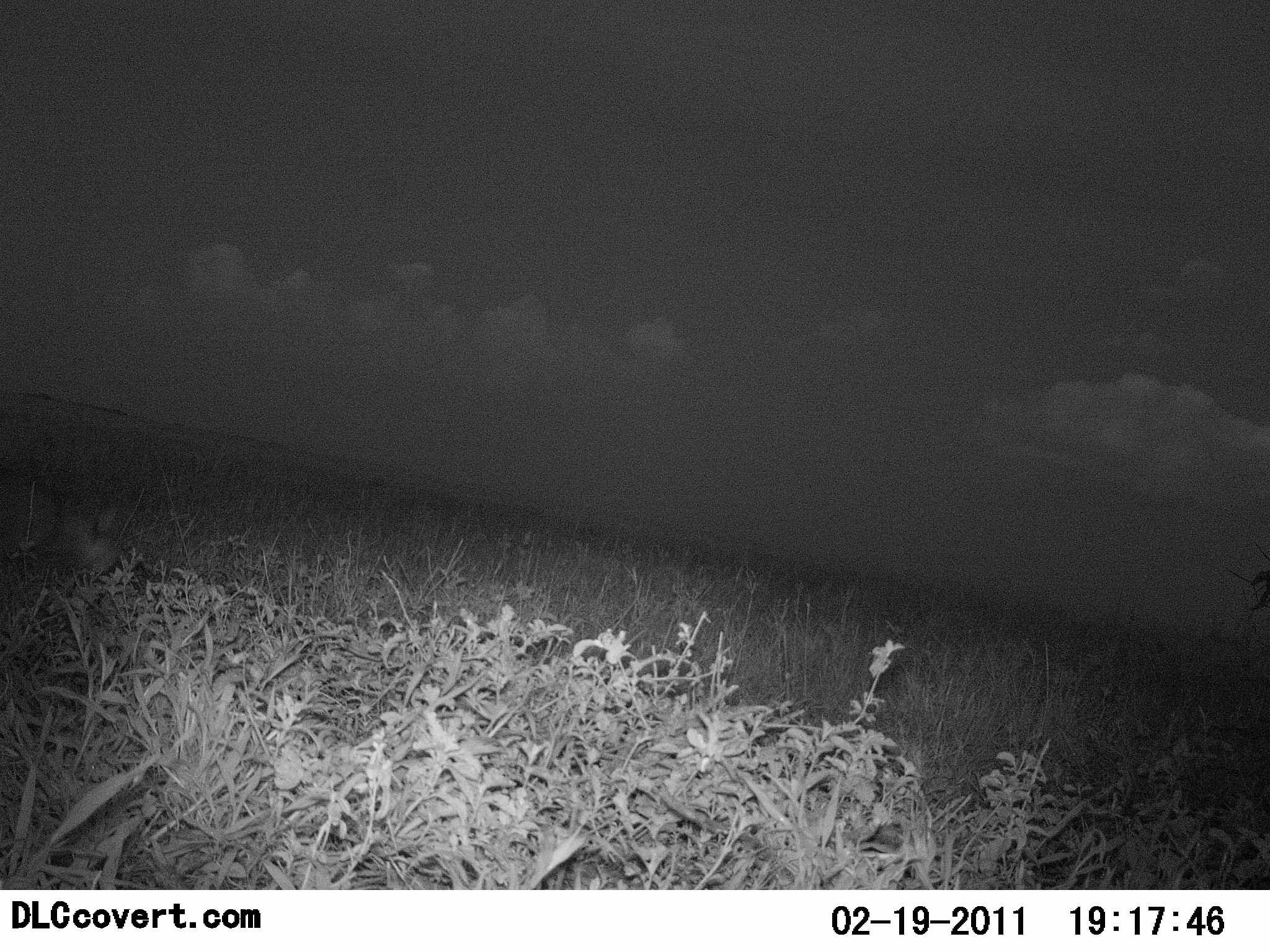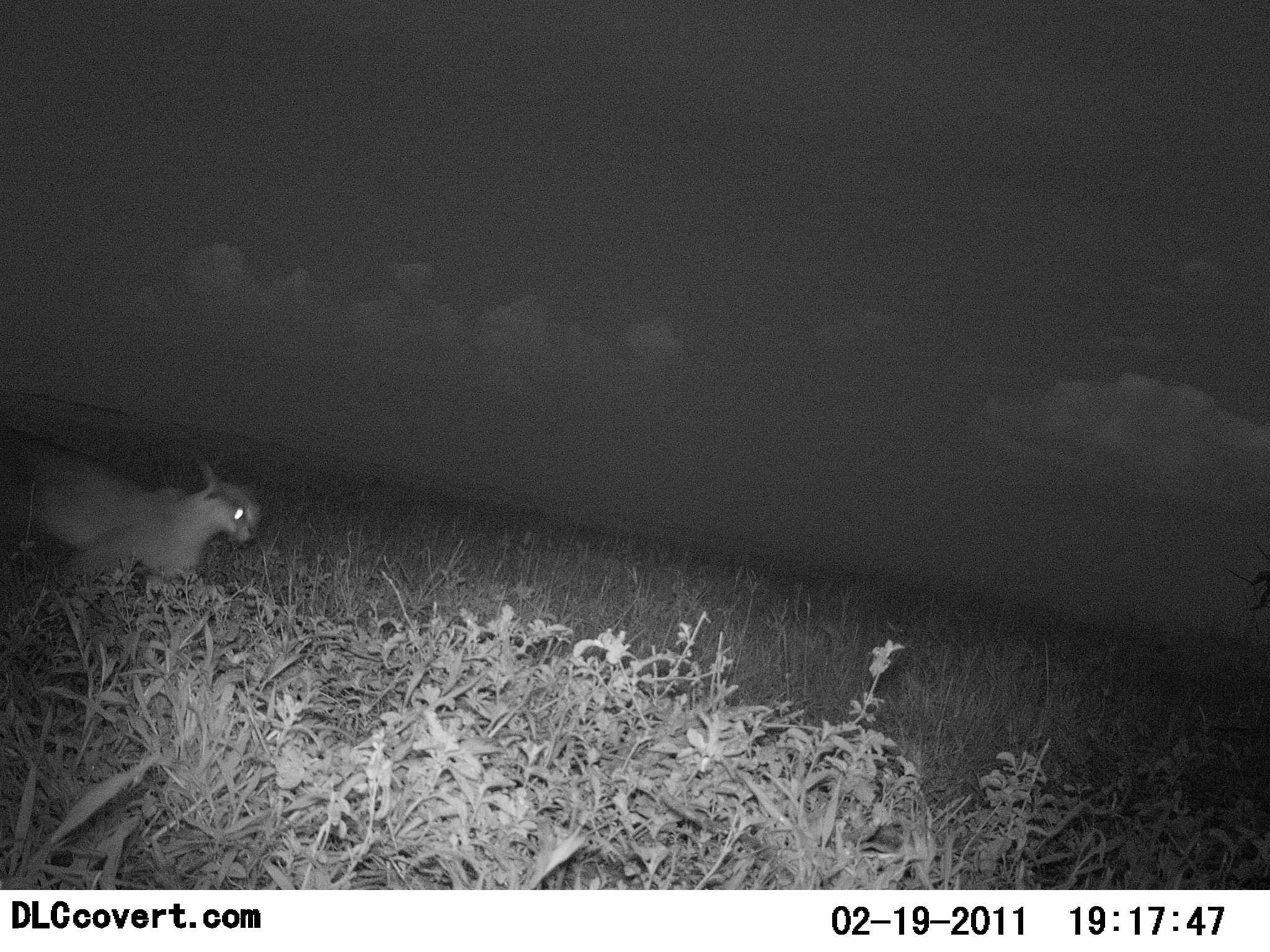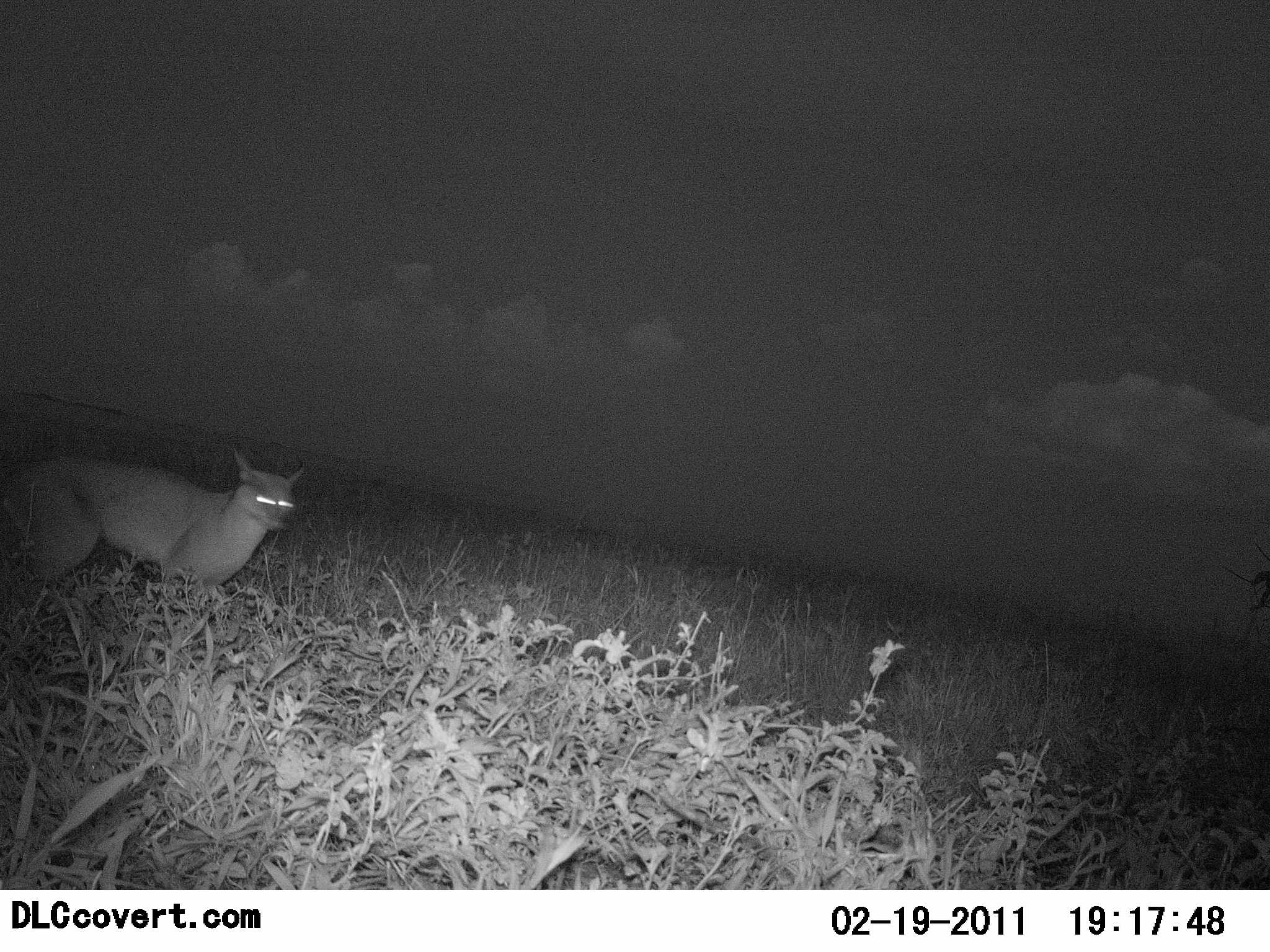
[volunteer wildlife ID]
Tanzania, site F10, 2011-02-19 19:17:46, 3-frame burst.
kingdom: Animalia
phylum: Chordata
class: Mammalia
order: Carnivora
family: Felidae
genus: Caracal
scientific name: Caracal caracal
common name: caracal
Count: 1.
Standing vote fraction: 0%.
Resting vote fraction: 0%.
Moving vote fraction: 100%.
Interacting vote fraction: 0%.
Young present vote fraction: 0%.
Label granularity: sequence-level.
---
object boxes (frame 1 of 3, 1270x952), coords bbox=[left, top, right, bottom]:
animal: bbox=[0, 494, 124, 576]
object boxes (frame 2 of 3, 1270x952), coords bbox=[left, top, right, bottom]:
animal: bbox=[0, 436, 264, 594]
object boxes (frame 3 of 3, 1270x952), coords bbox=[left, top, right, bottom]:
animal: bbox=[0, 446, 307, 607]